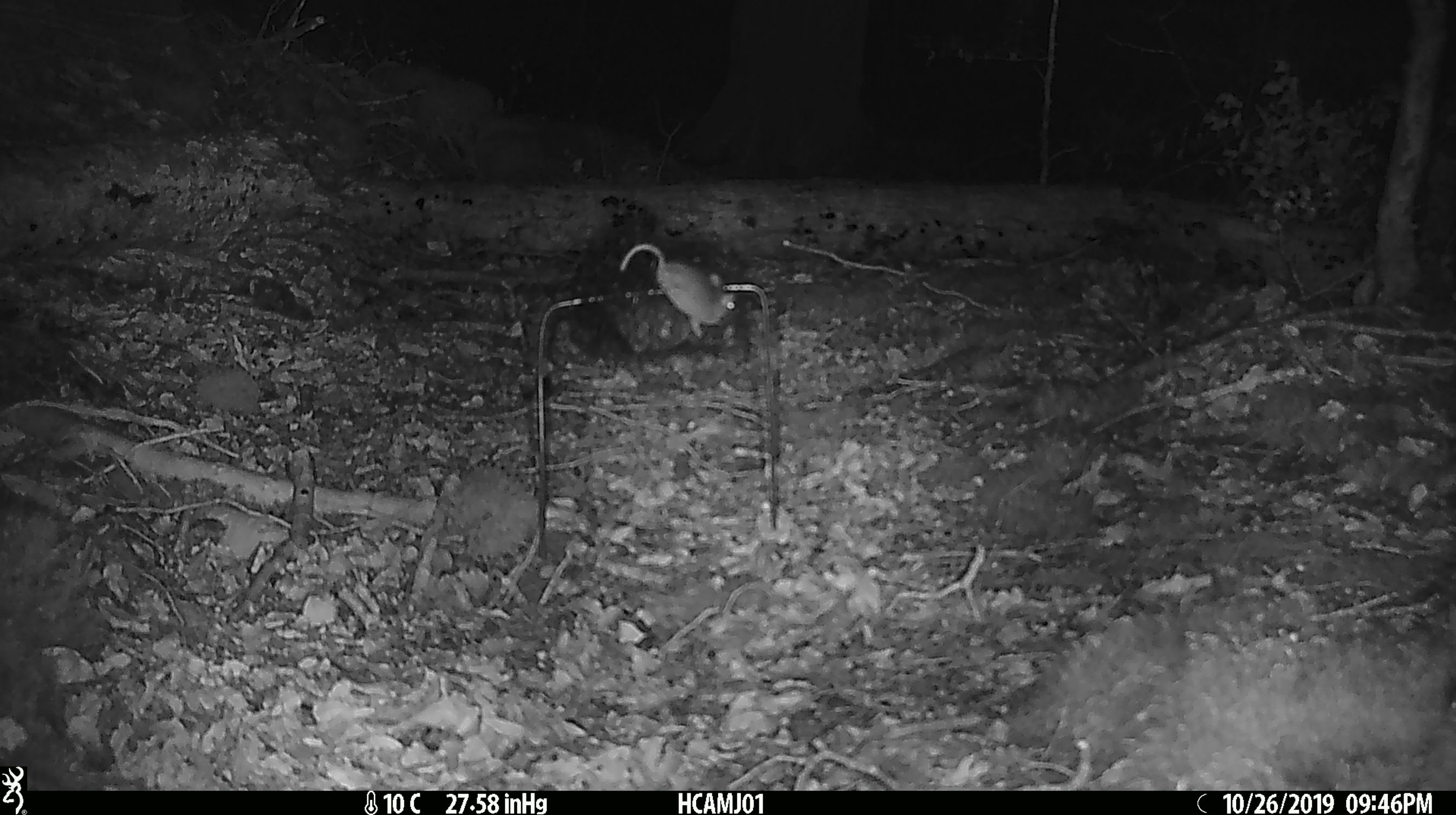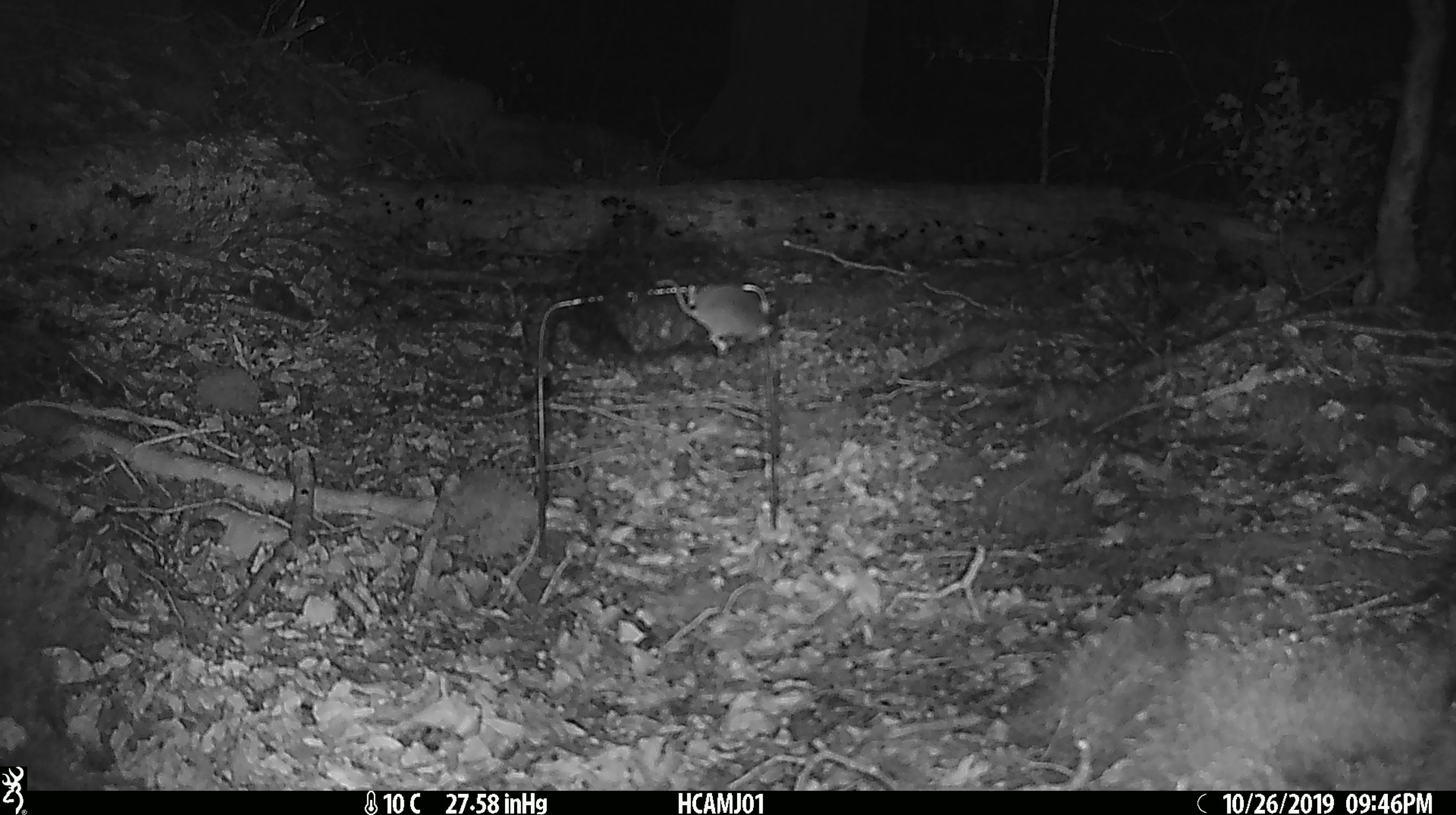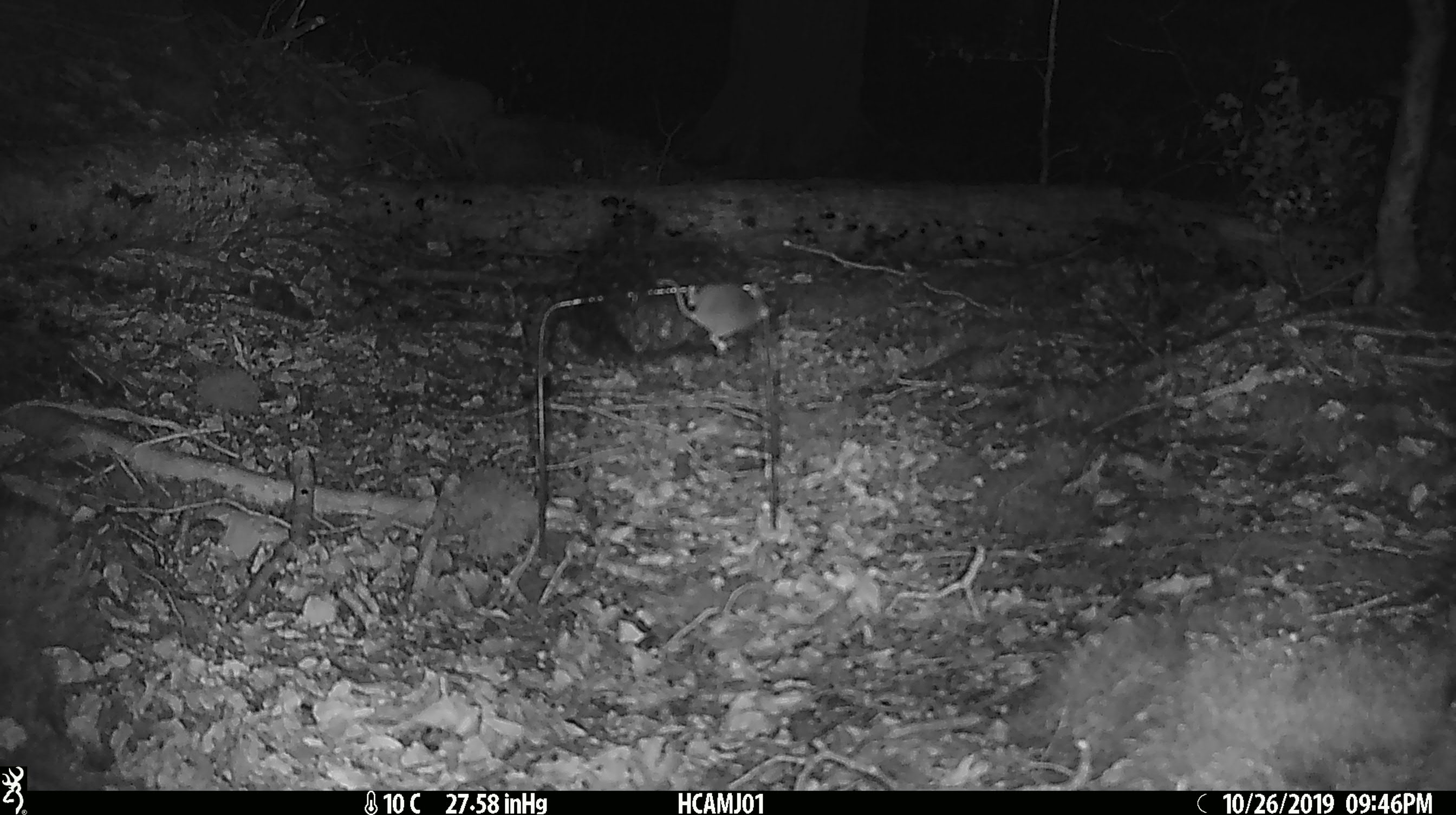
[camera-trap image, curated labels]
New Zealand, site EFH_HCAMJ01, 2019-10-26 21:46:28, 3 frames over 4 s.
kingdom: Animalia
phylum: Chordata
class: Mammalia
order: Rodentia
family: Muridae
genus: Mus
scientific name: Mus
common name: mouse